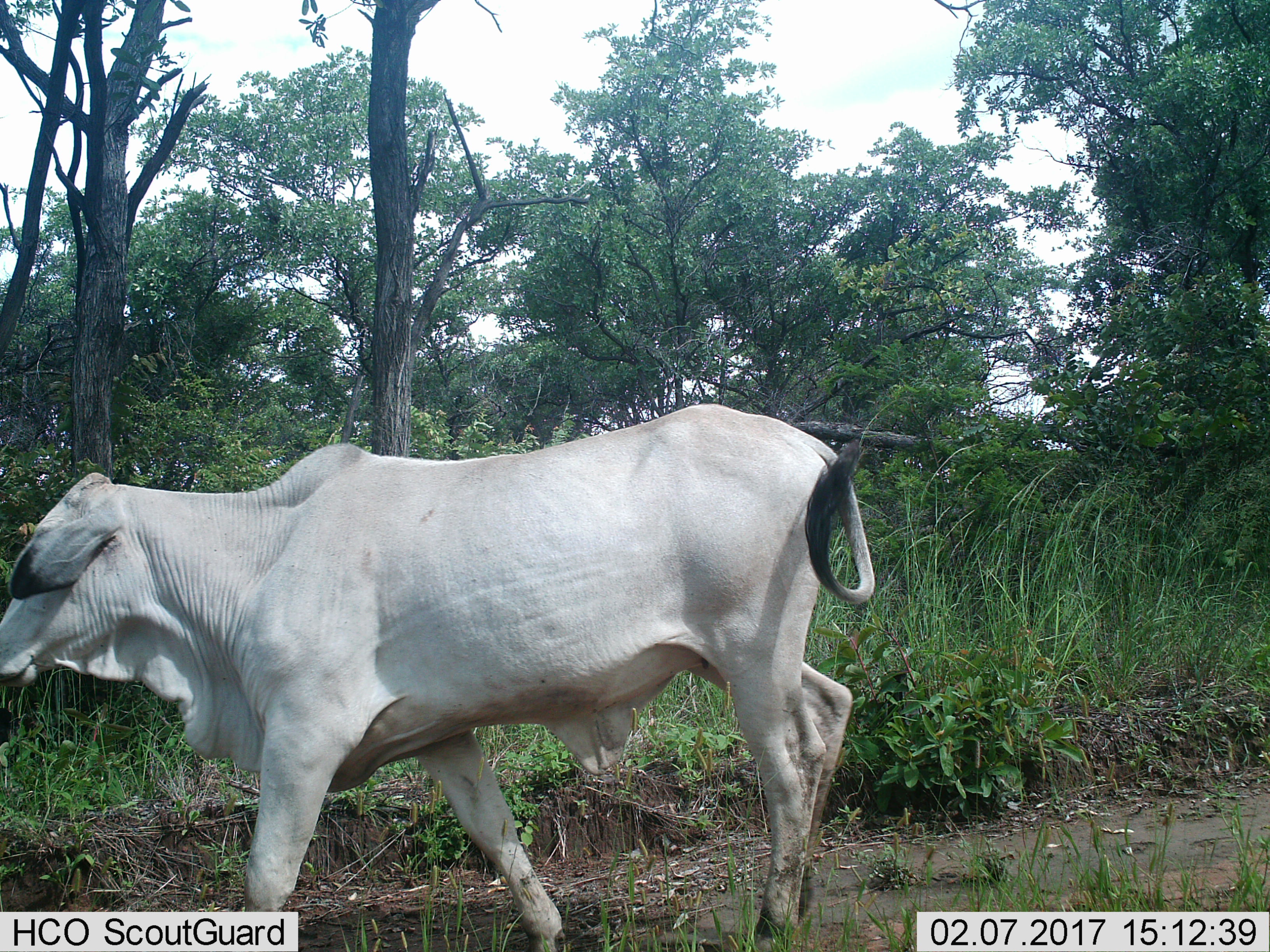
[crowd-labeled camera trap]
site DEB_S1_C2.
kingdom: Animalia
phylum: Chordata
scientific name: Vertebrata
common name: domestic animal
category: domesticanimal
Domesticanimal (domestic animal) (Vertebrata), count 1. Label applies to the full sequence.